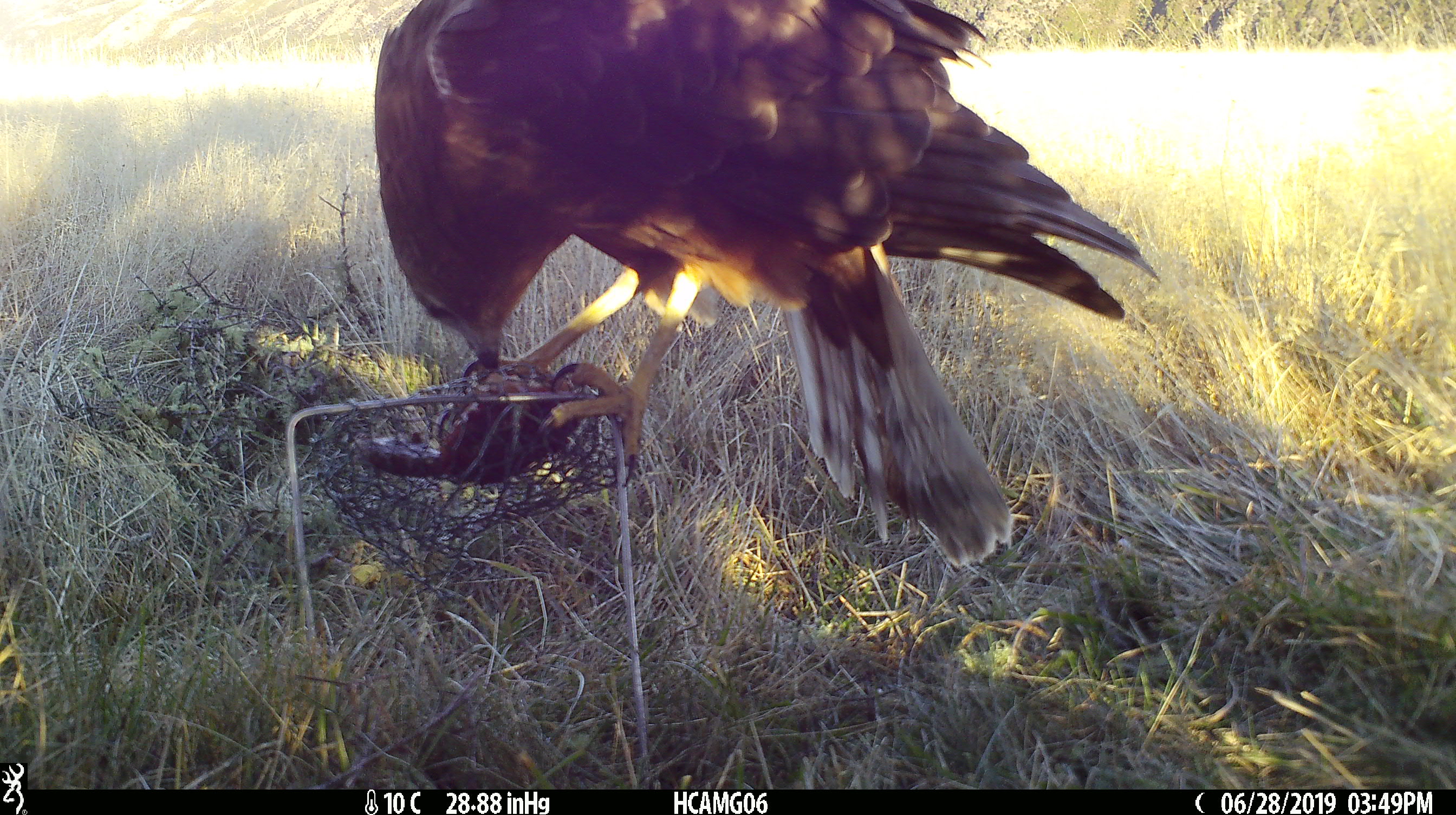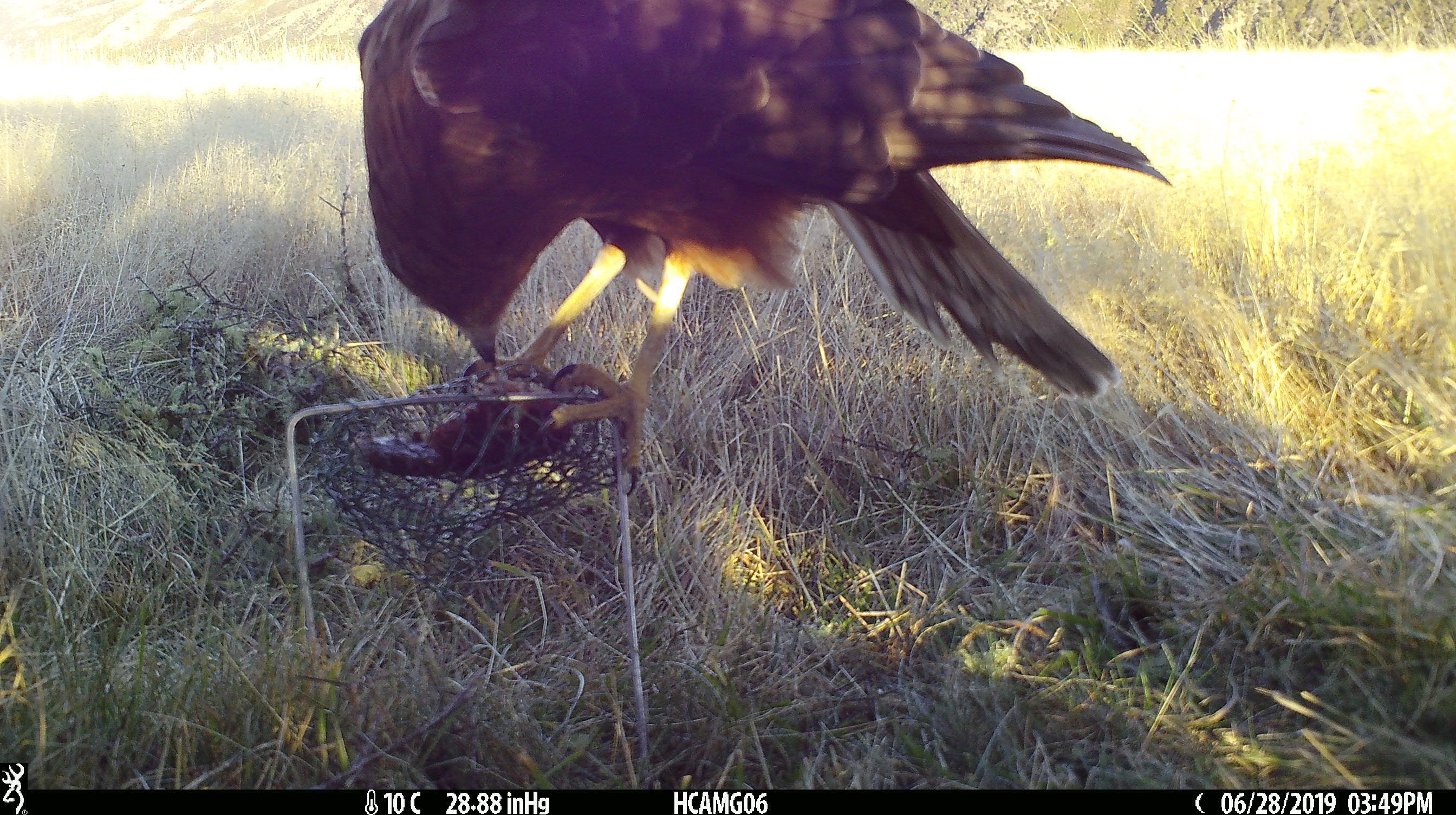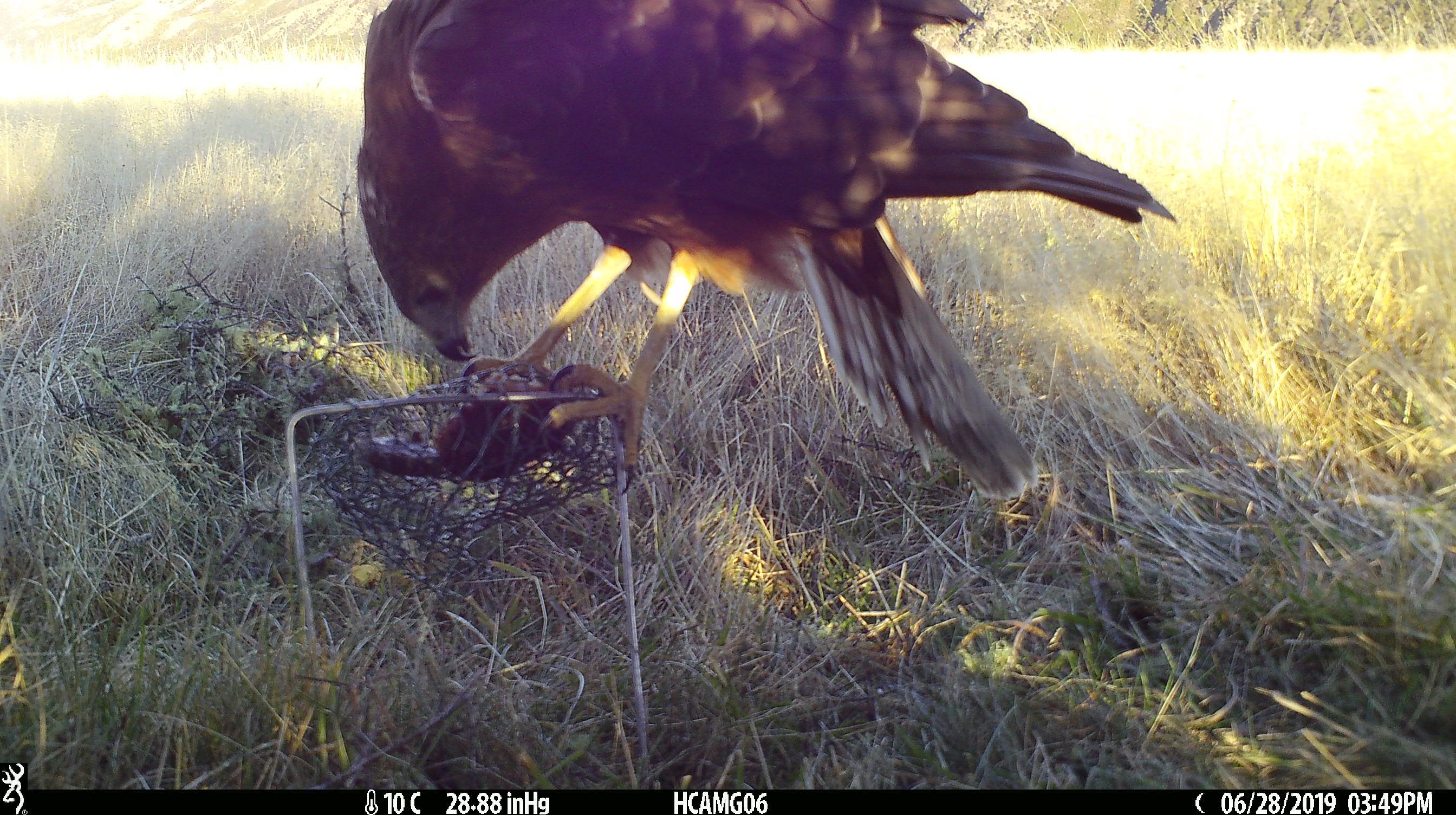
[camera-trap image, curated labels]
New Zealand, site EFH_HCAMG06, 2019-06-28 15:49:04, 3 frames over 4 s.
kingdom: Animalia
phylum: Chordata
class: Aves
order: Accipitriformes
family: Accipitridae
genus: Circus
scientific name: Circus approximans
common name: swamp harrier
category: harrier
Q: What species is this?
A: Harrier (swamp harrier) (Circus approximans).